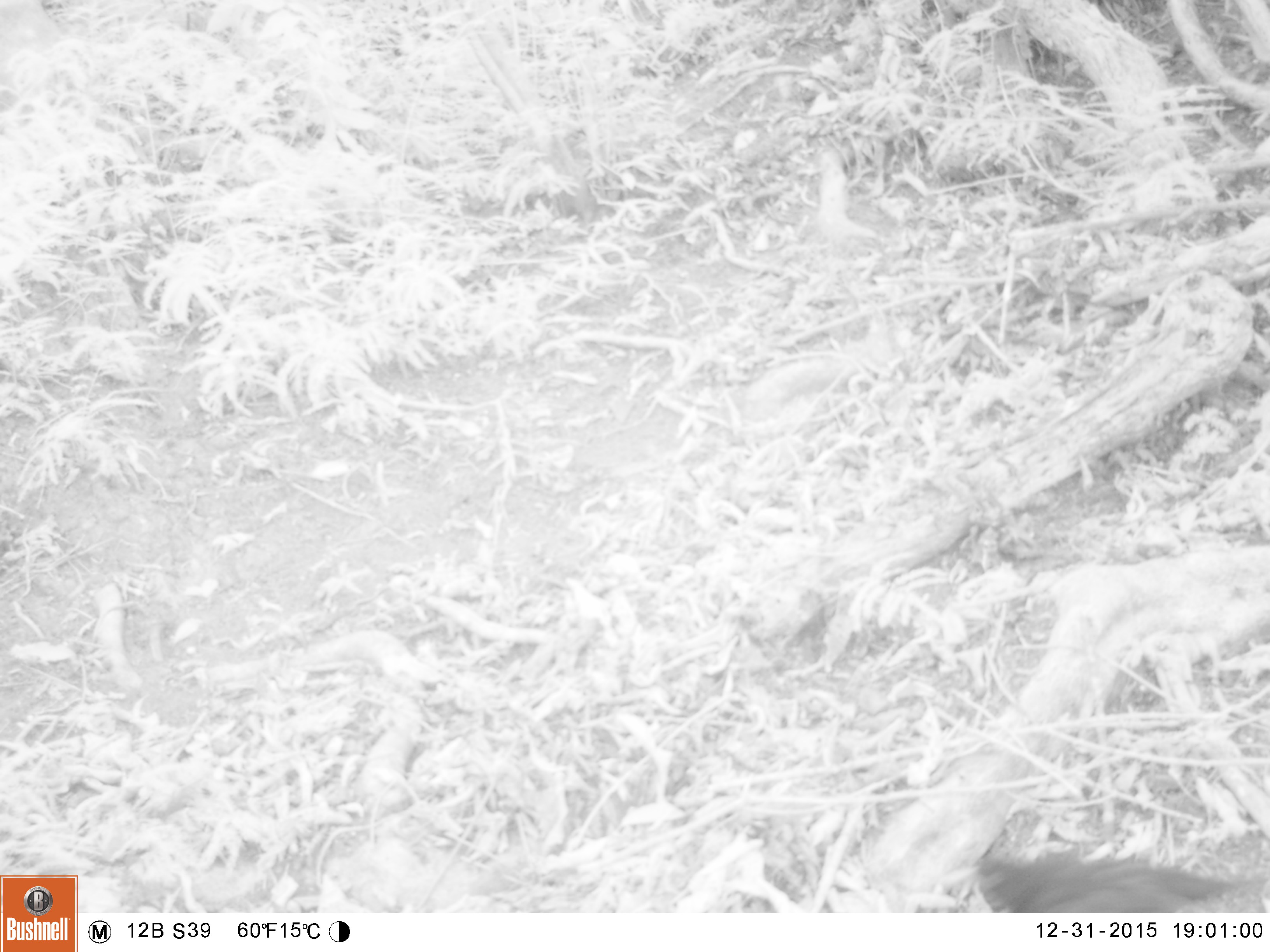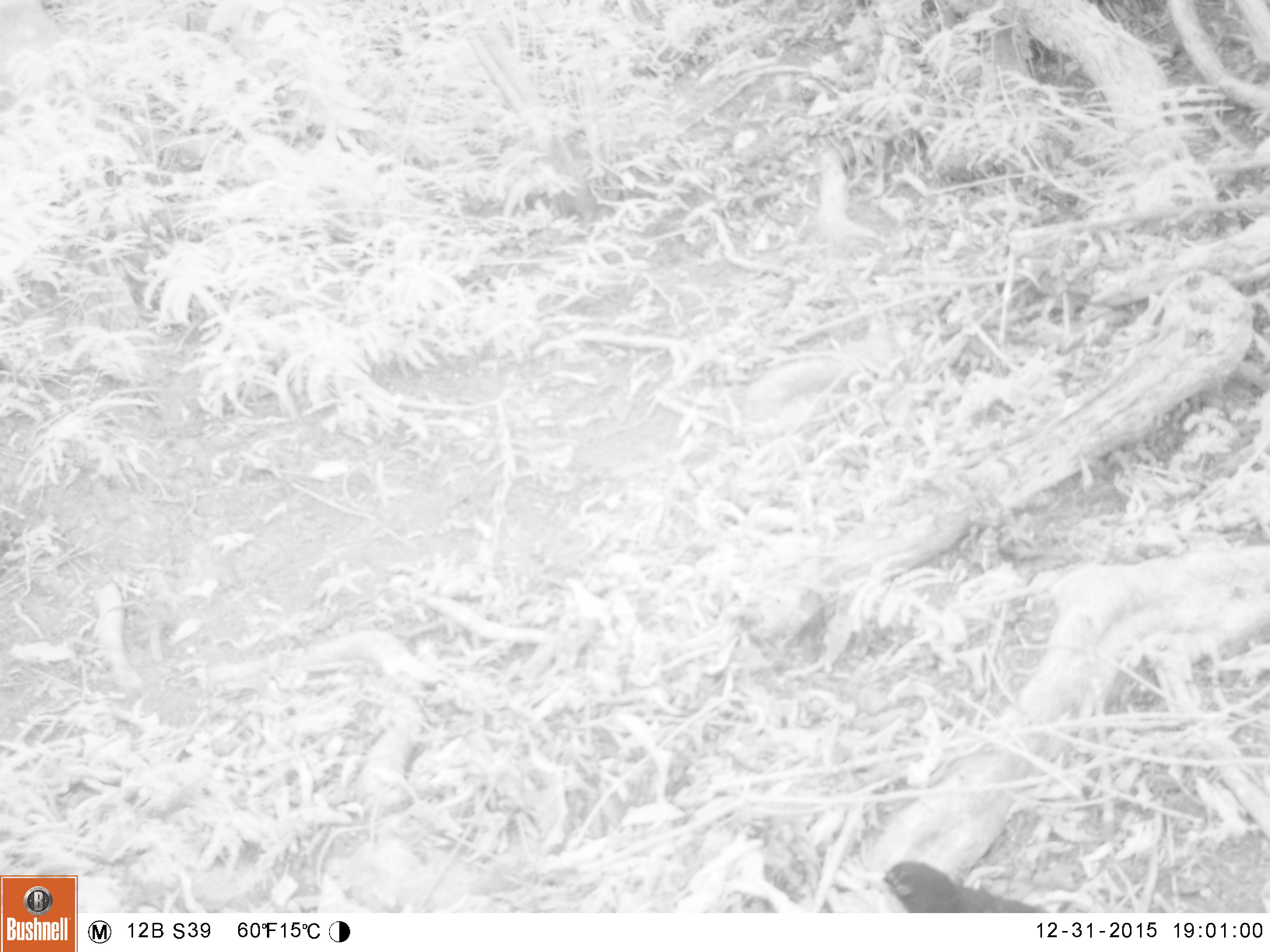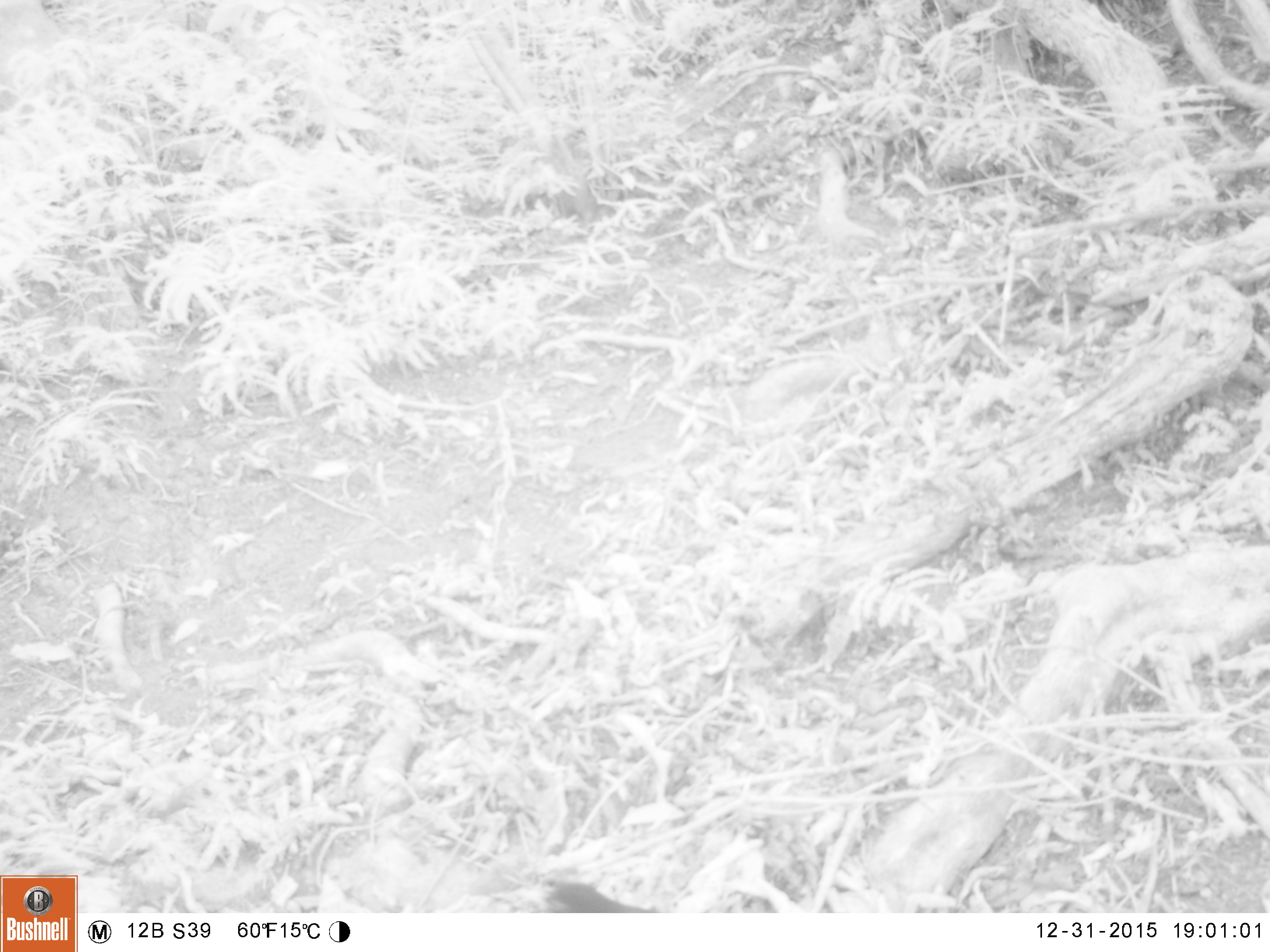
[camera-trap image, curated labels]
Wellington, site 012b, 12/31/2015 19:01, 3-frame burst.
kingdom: Animalia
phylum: Chordata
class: Aves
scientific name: Aves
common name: bird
Bird (Aves).